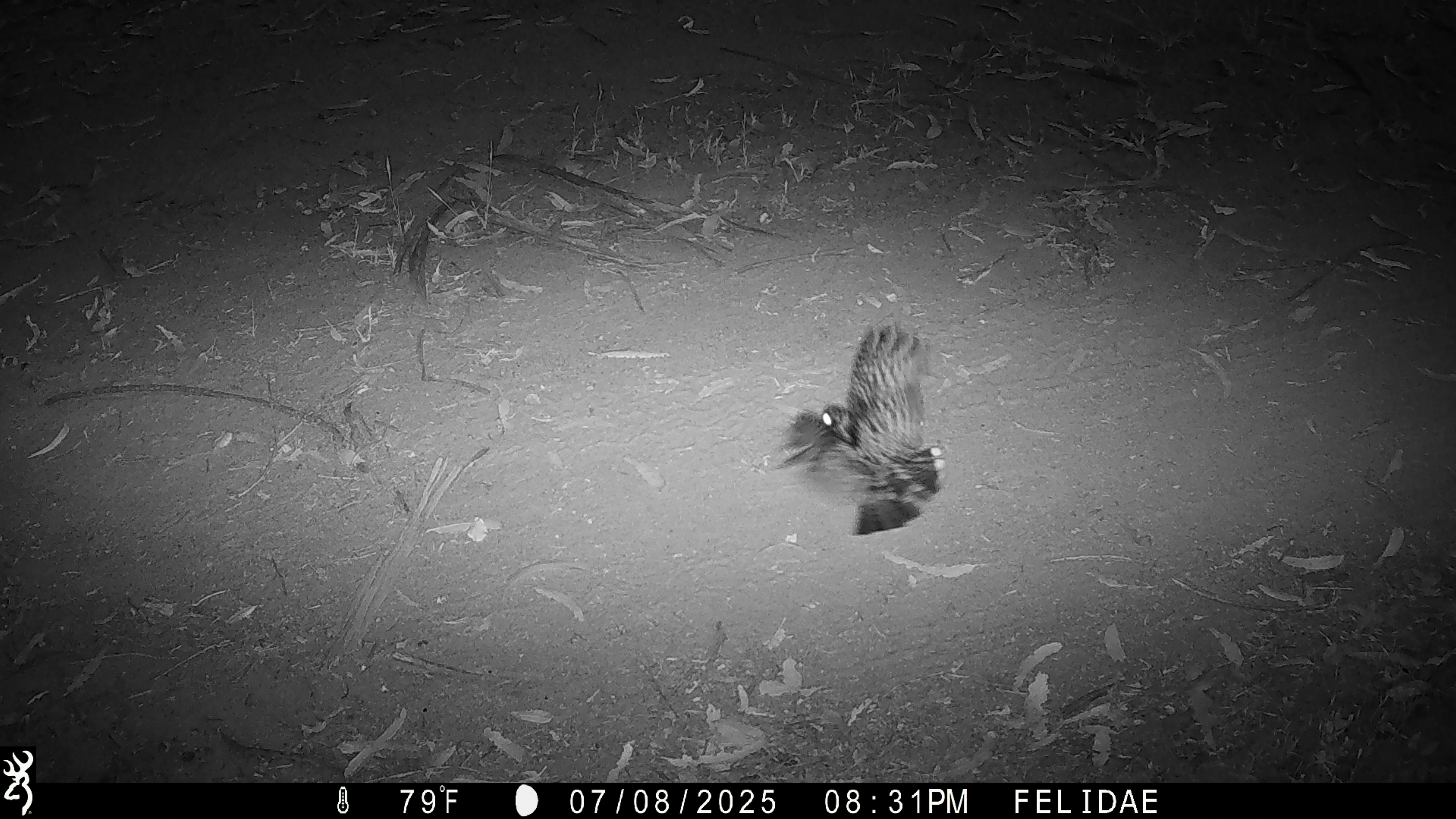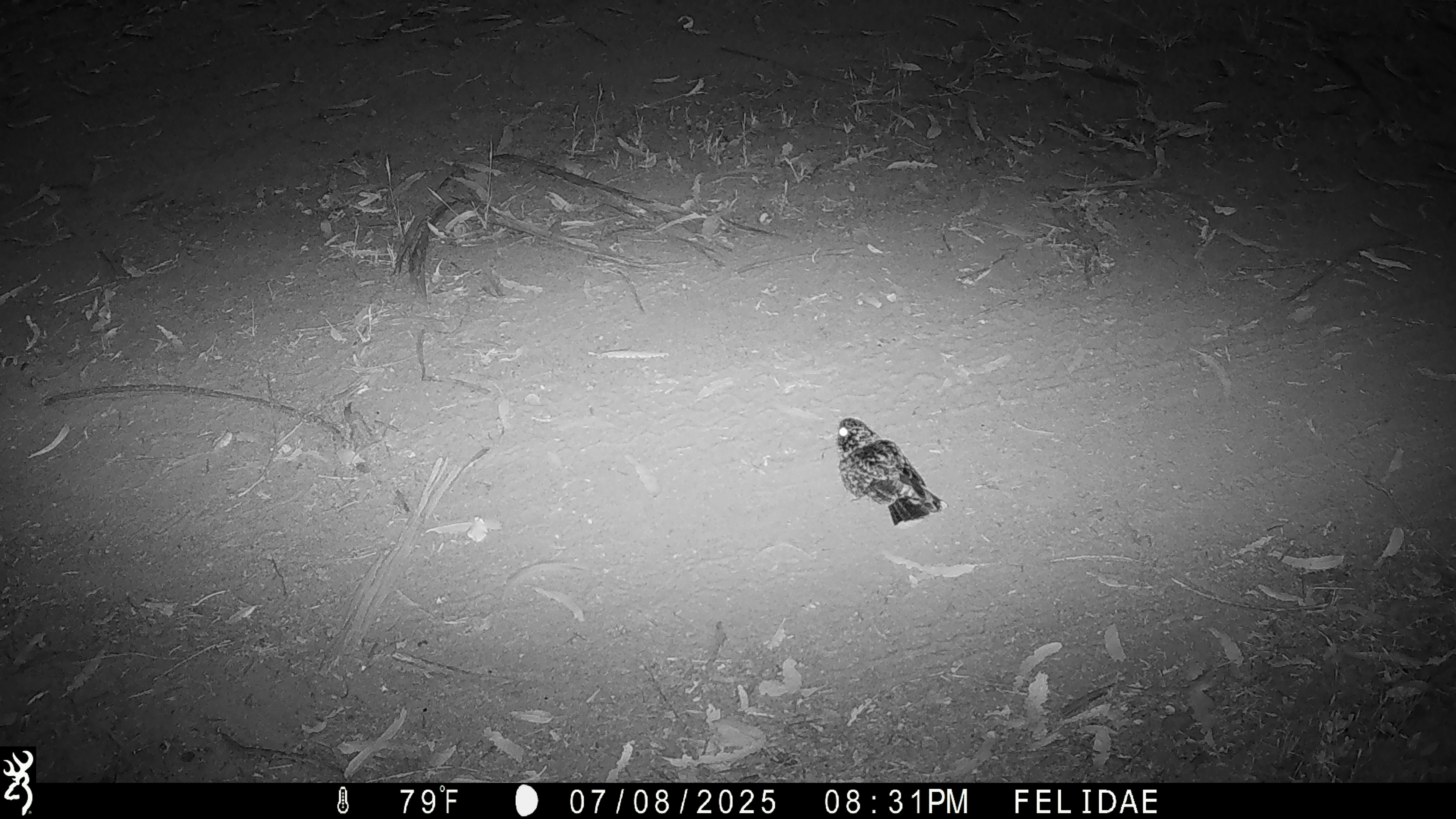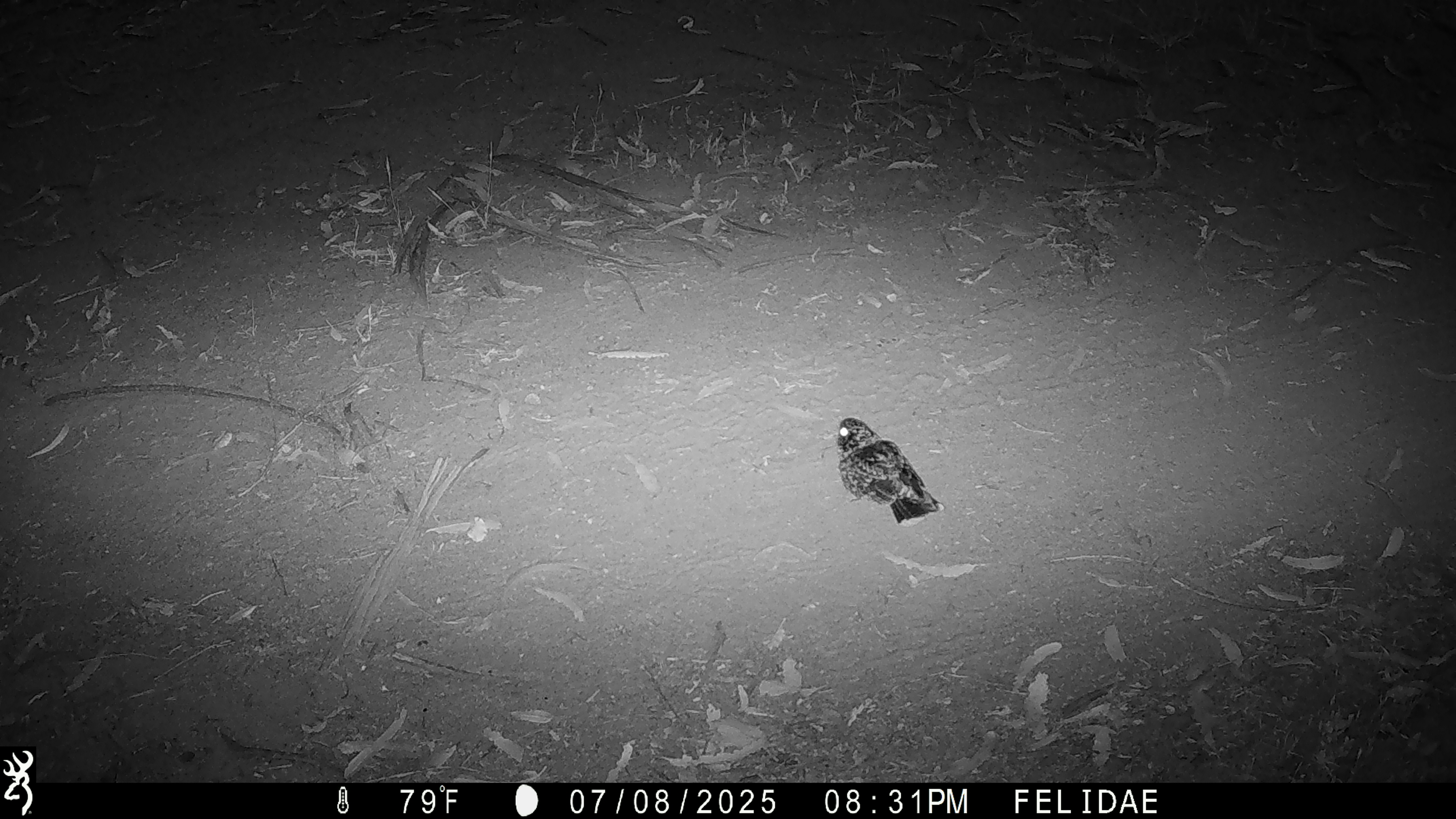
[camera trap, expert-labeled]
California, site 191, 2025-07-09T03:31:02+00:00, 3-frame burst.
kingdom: Animalia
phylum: Chordata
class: Aves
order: Caprimulgiformes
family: Caprimulgidae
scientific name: Caprimulgidae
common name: nightjar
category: unknown nightjar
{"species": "unknown nightjar (nightjar) (Caprimulgidae)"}